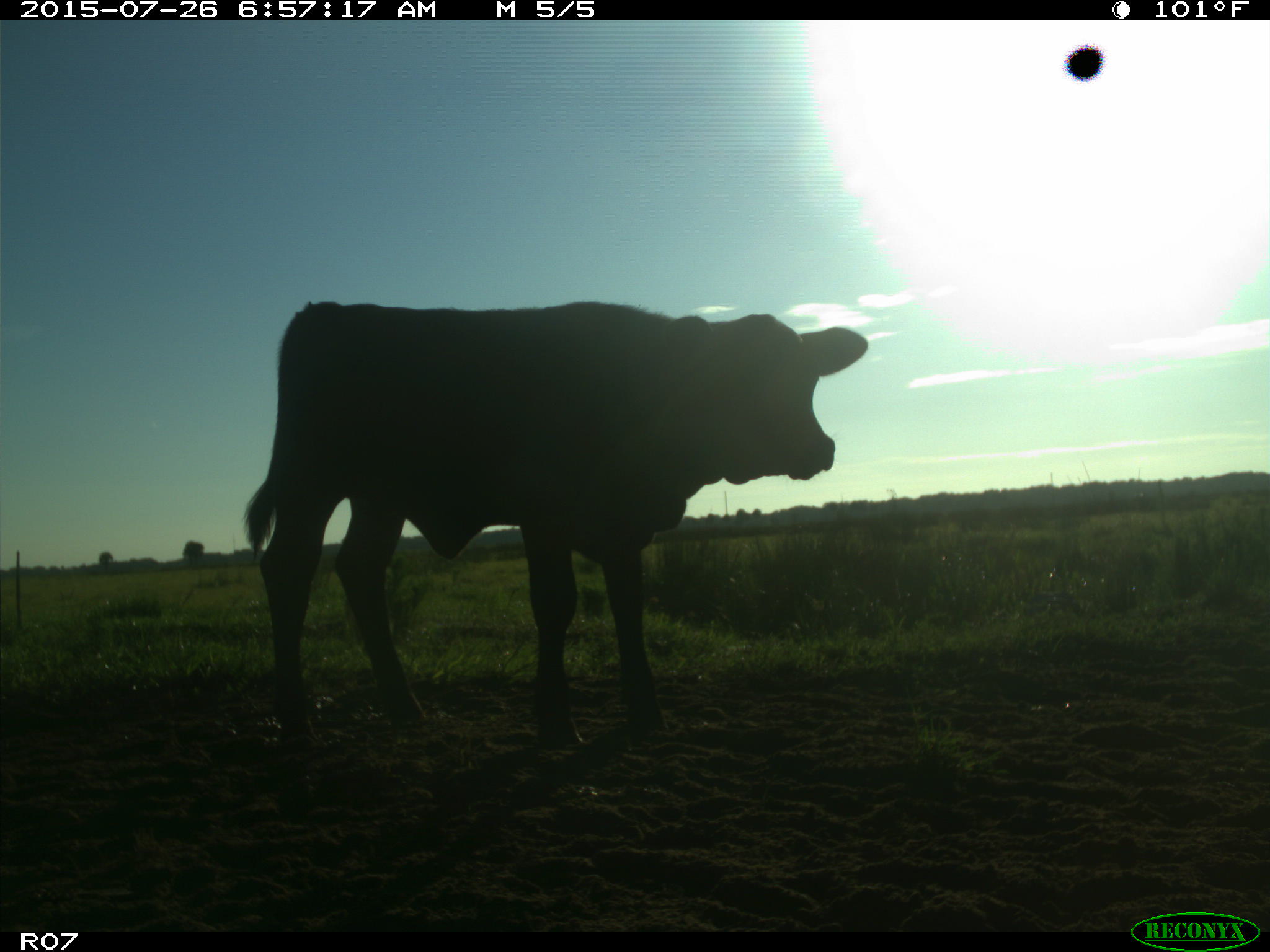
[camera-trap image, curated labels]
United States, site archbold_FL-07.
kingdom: Animalia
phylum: Chordata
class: Mammalia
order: Artiodactyla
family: Bovidae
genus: Bos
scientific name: Bos taurus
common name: domestic cow